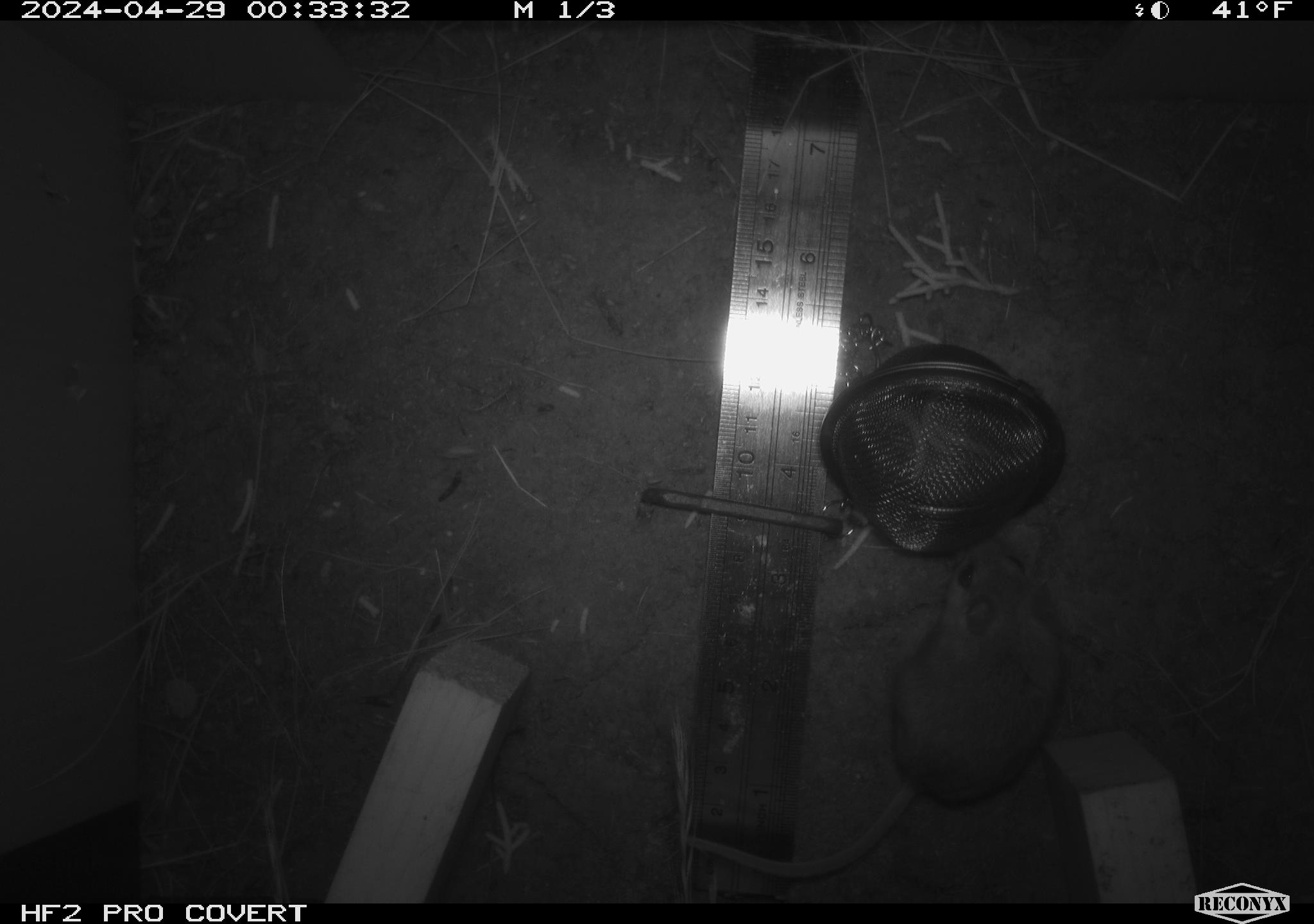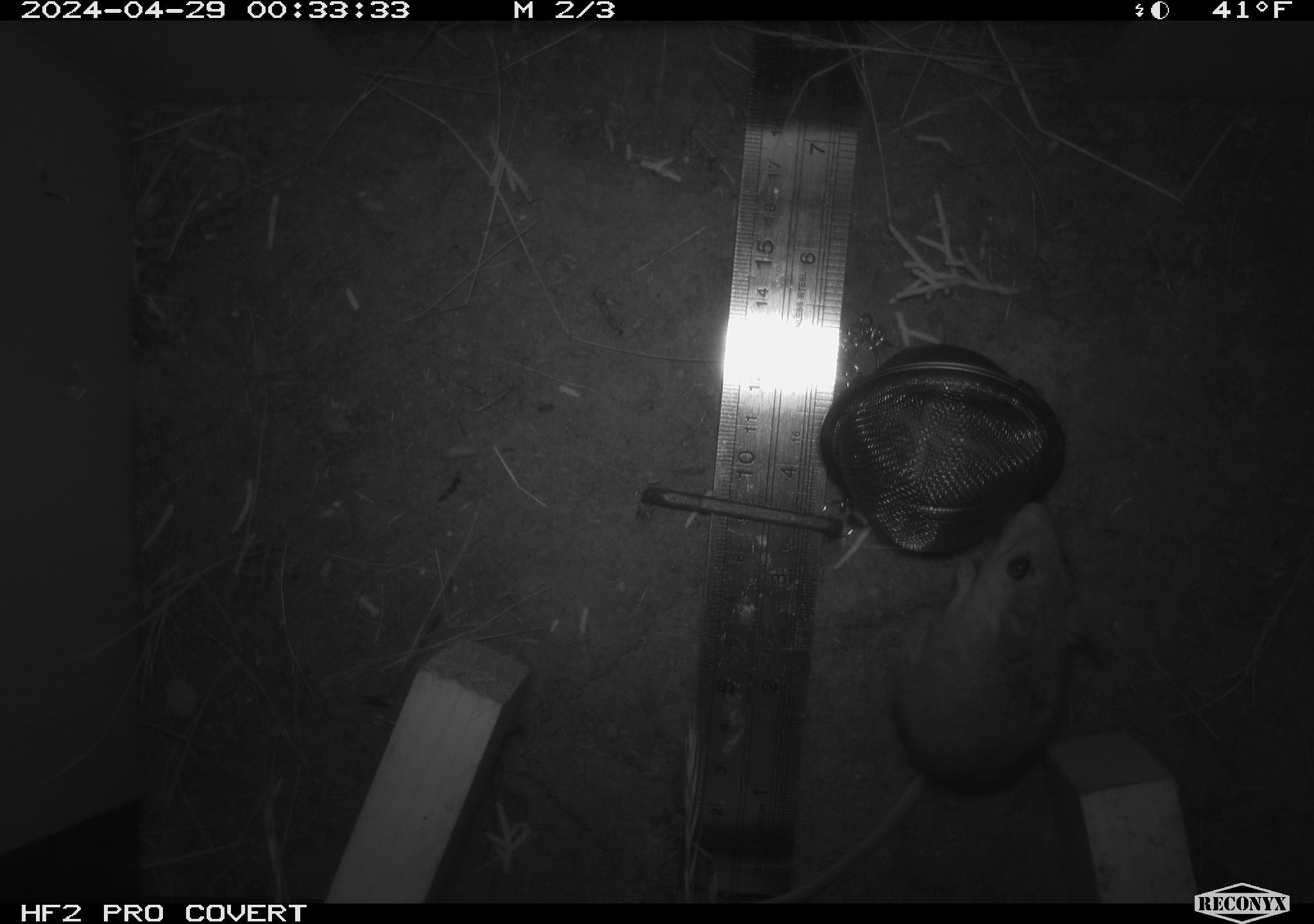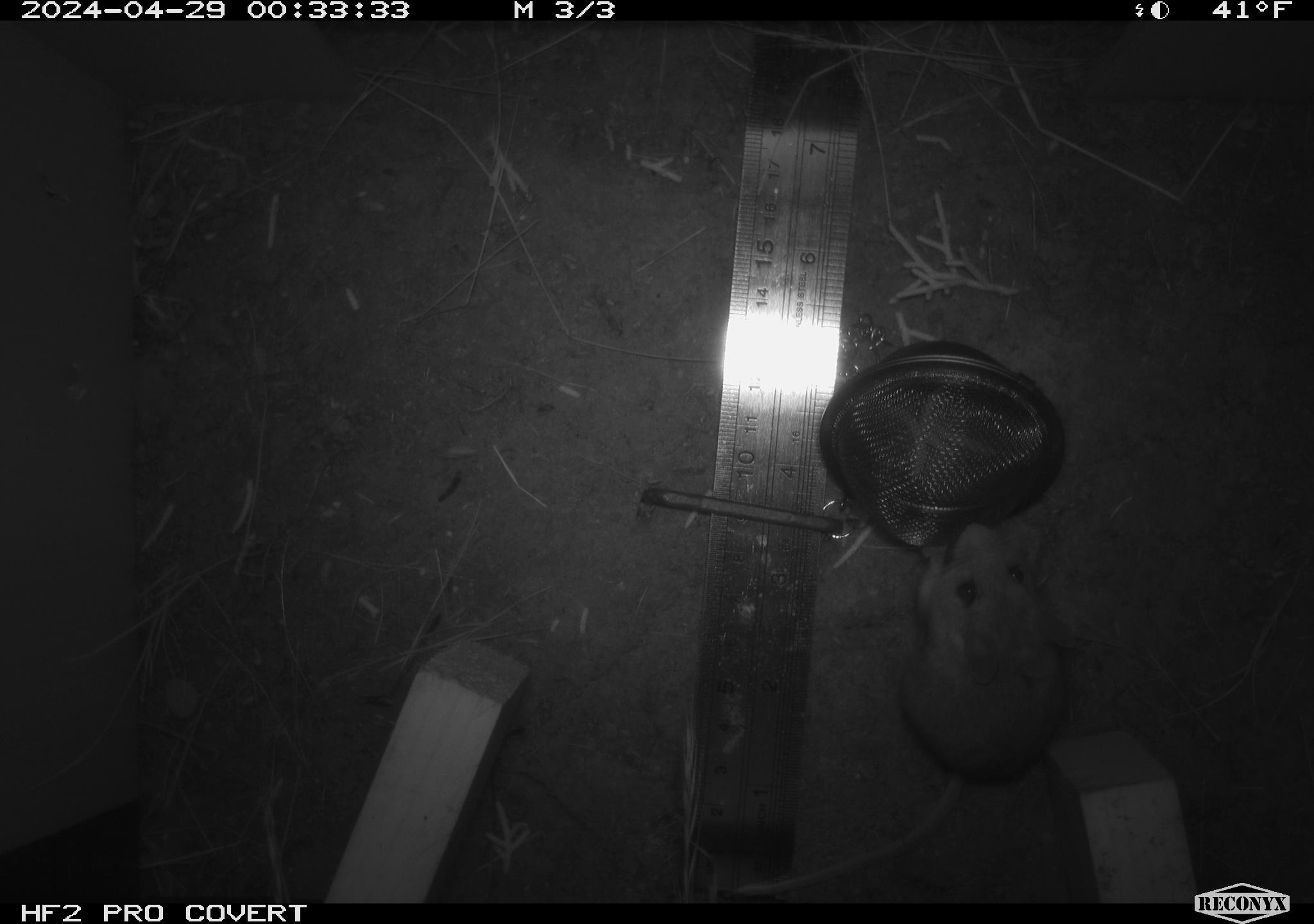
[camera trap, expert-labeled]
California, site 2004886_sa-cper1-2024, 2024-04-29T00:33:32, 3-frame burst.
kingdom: Animalia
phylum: Chordata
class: Mammalia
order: Rodentia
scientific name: Rodentia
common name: rodent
Rodent (Rodentia).